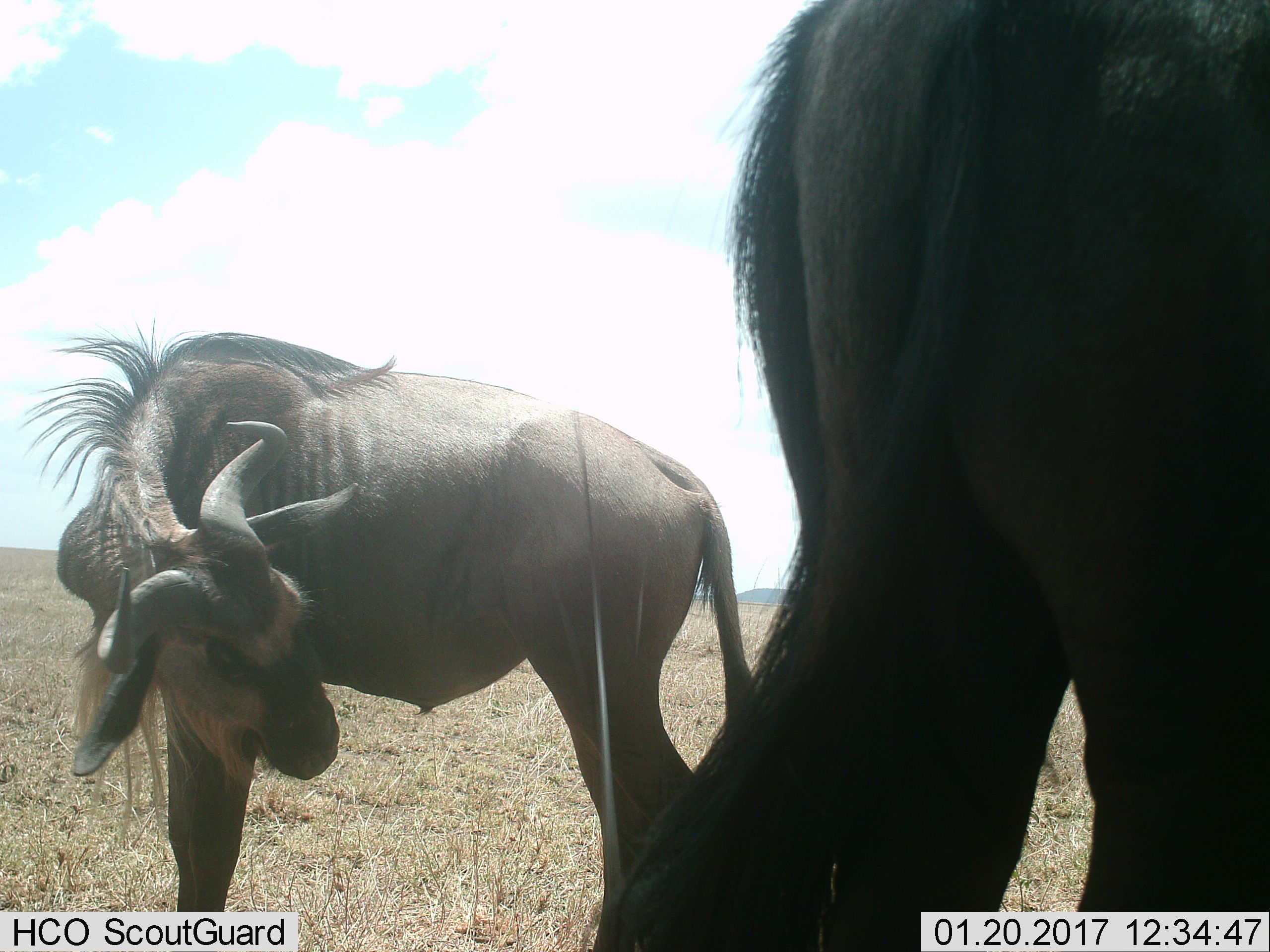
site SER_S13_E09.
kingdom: Animalia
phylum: Chordata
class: Mammalia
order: Artiodactyla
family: Bovidae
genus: Connochaetes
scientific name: Connochaetes taurinus taurinus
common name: blue wildebeest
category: wildebeestblue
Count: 2.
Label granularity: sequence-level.